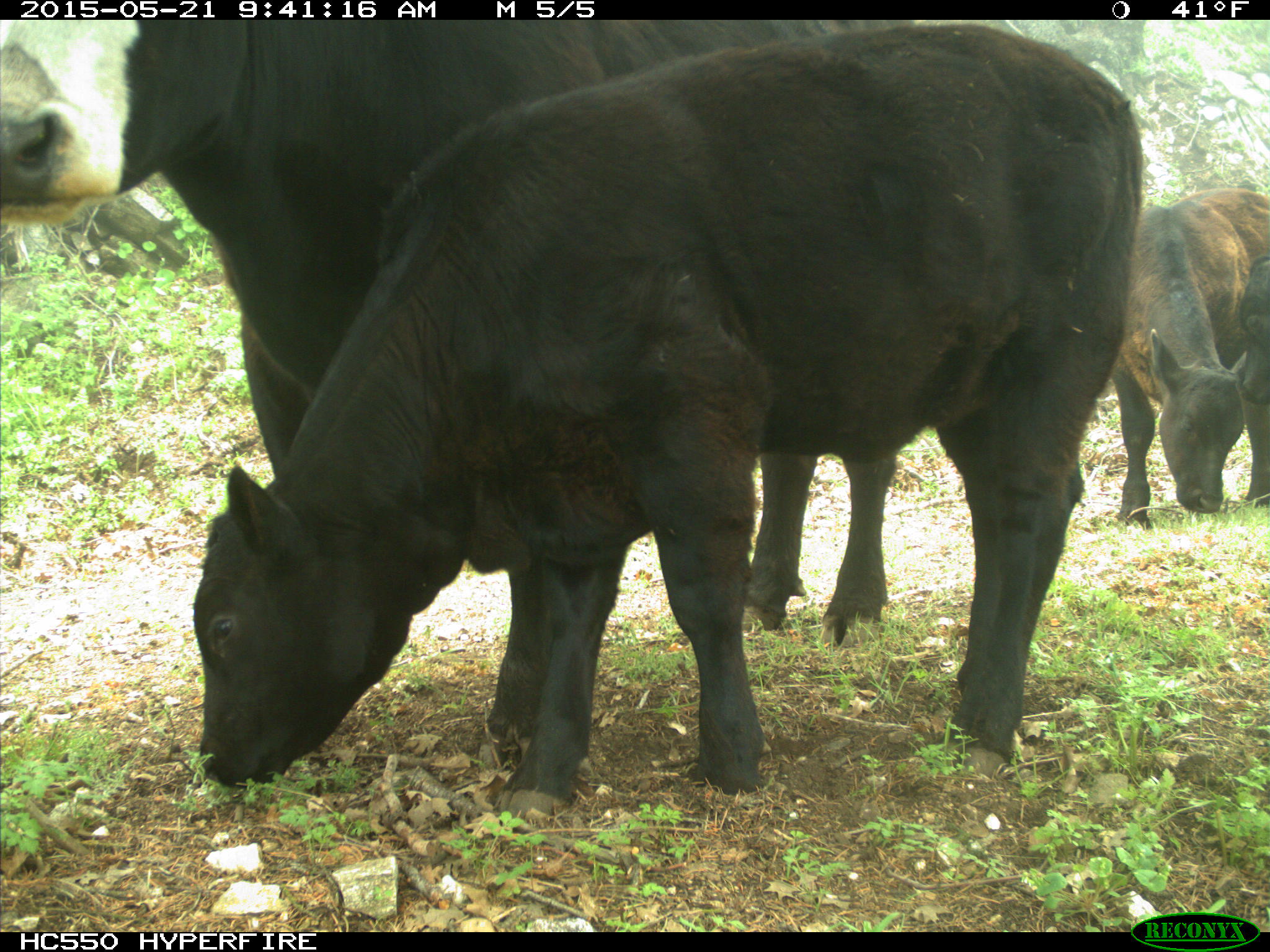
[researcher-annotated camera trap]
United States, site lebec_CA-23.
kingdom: Animalia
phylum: Chordata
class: Mammalia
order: Artiodactyla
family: Bovidae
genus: Bos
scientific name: Bos taurus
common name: domestic cow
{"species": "Bos taurus (domestic cow)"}